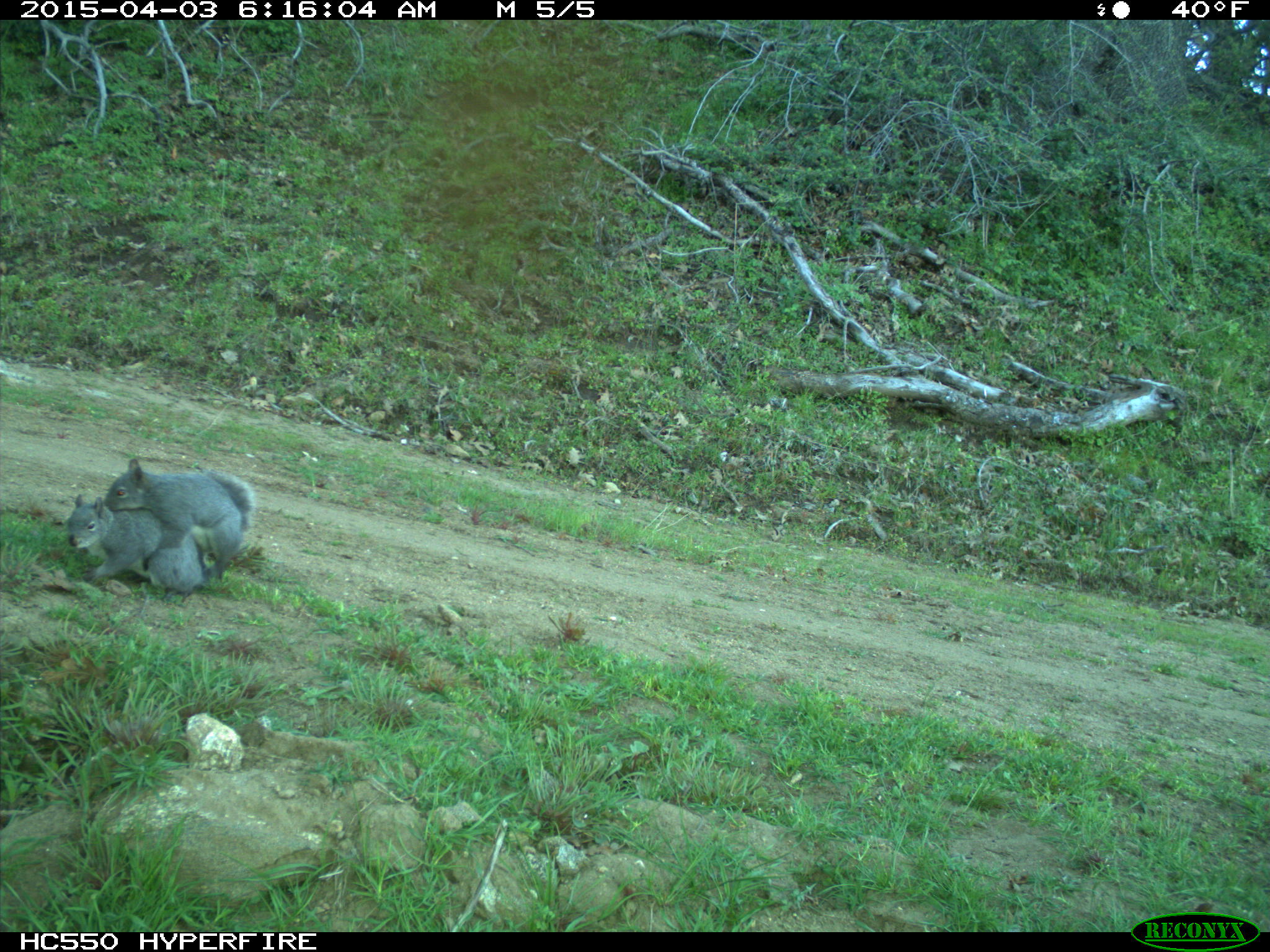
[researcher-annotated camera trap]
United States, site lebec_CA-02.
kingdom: Animalia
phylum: Chordata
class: Mammalia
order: Rodentia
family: Sciuridae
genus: Sciurus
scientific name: Sciurus carolinensis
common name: eastern gray squirrel